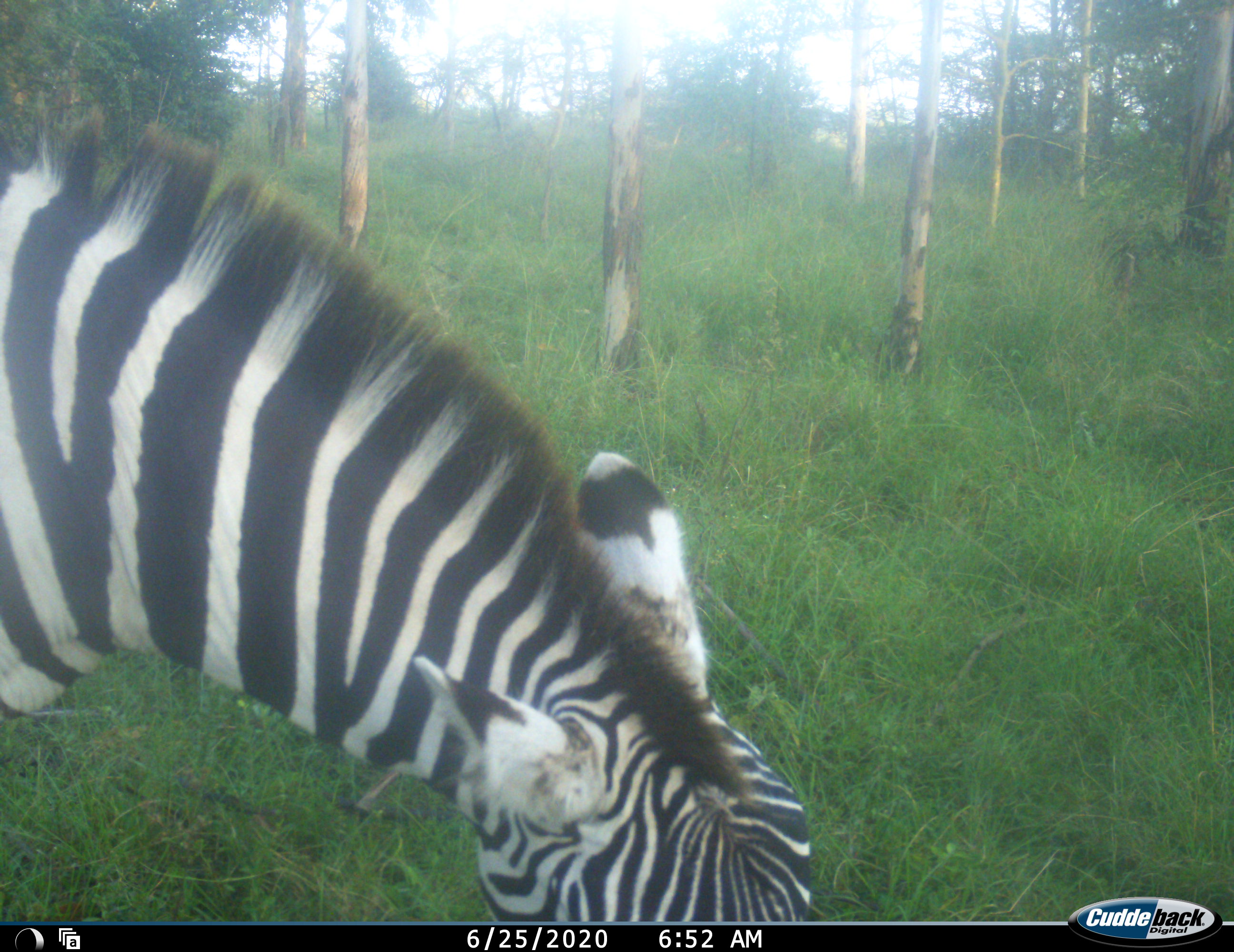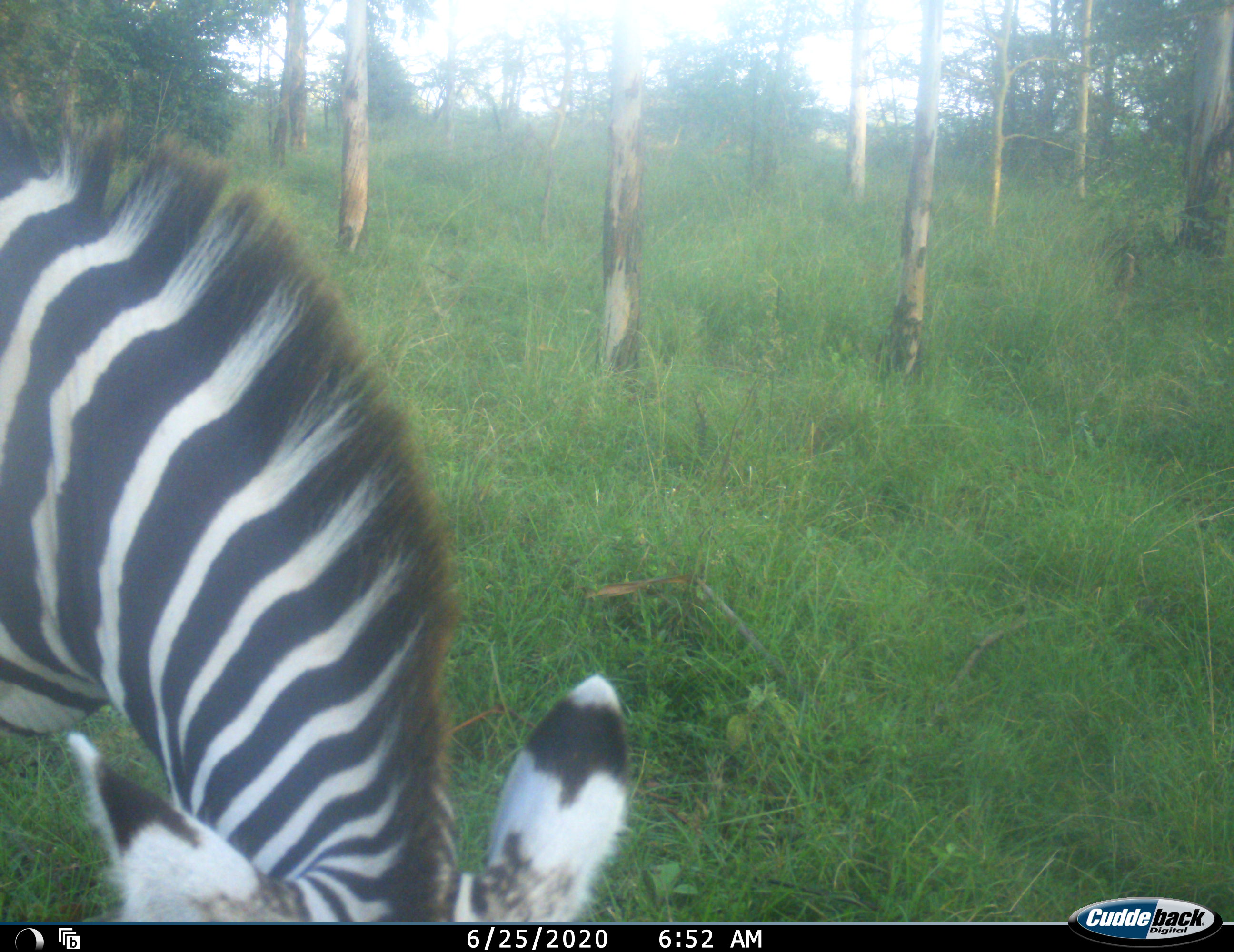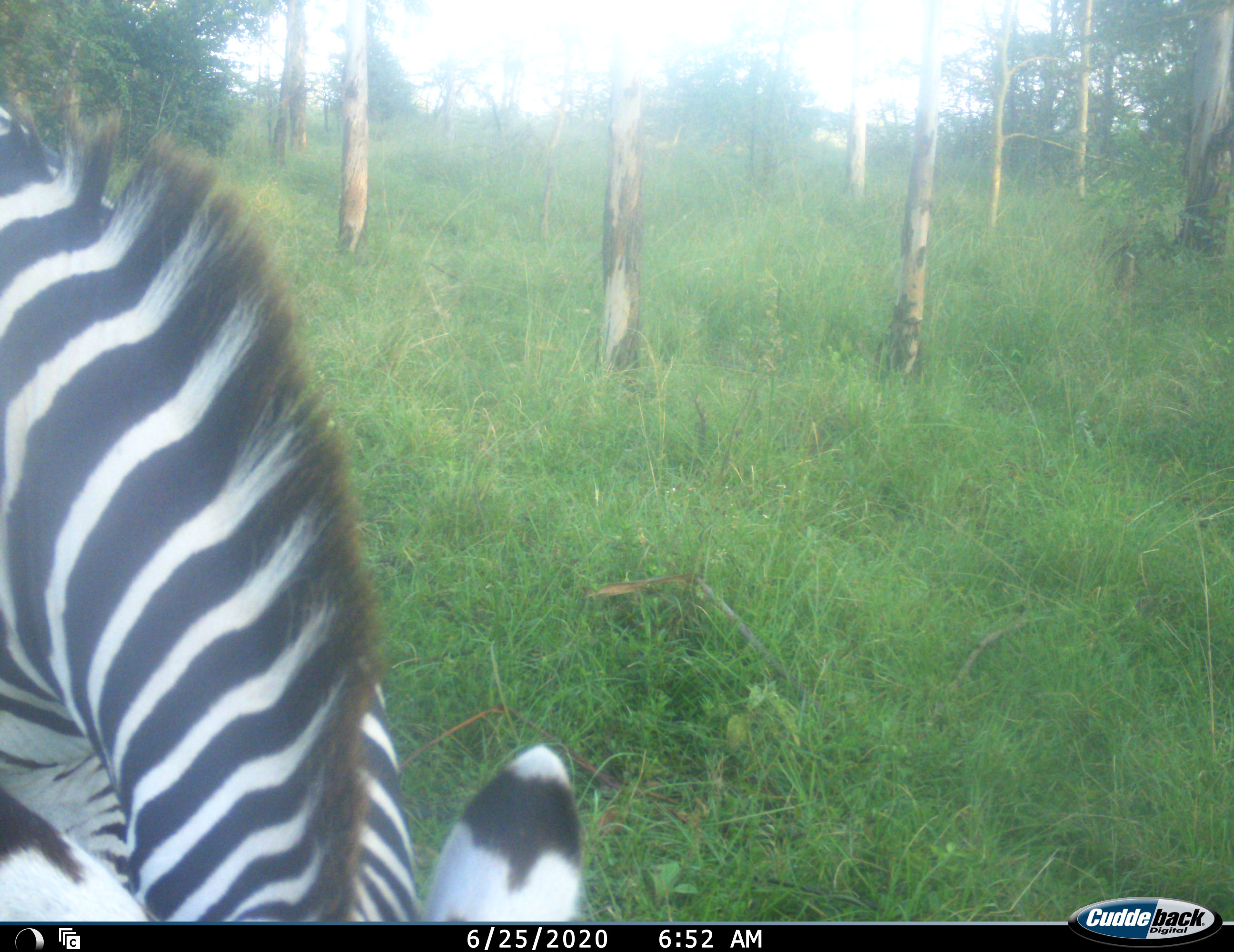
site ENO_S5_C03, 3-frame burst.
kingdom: Animalia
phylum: Chordata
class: Mammalia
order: Perissodactyla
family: Equidae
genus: Equus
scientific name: Equus quagga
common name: plains zebra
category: zebraplains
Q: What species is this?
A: Zebraplains (plains zebra) (Equus quagga).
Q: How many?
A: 1.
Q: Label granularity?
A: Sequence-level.